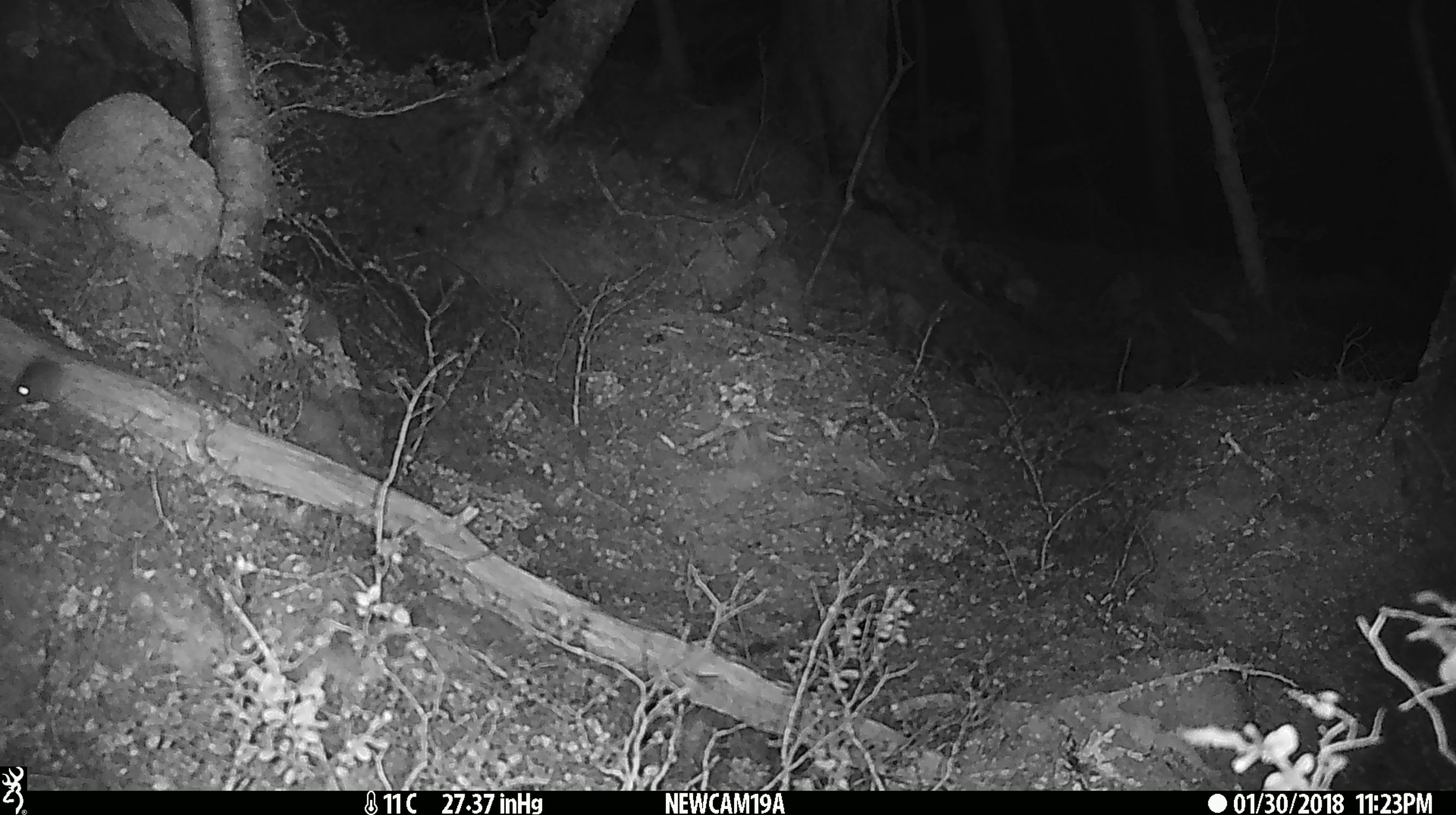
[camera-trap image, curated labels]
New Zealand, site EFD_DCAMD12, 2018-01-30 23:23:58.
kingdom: Animalia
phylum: Chordata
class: Mammalia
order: Rodentia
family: Muridae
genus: Mus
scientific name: Mus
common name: mouse